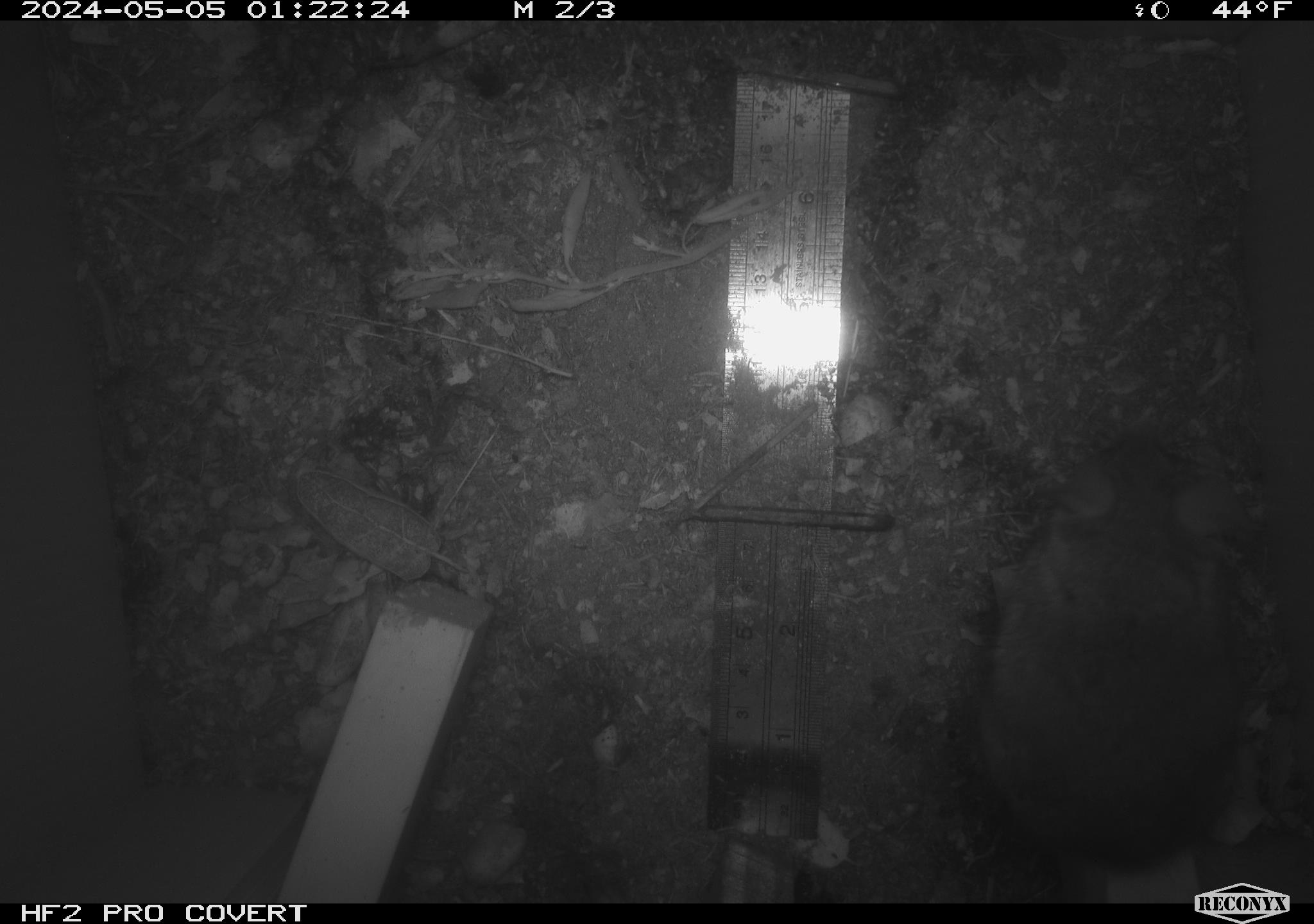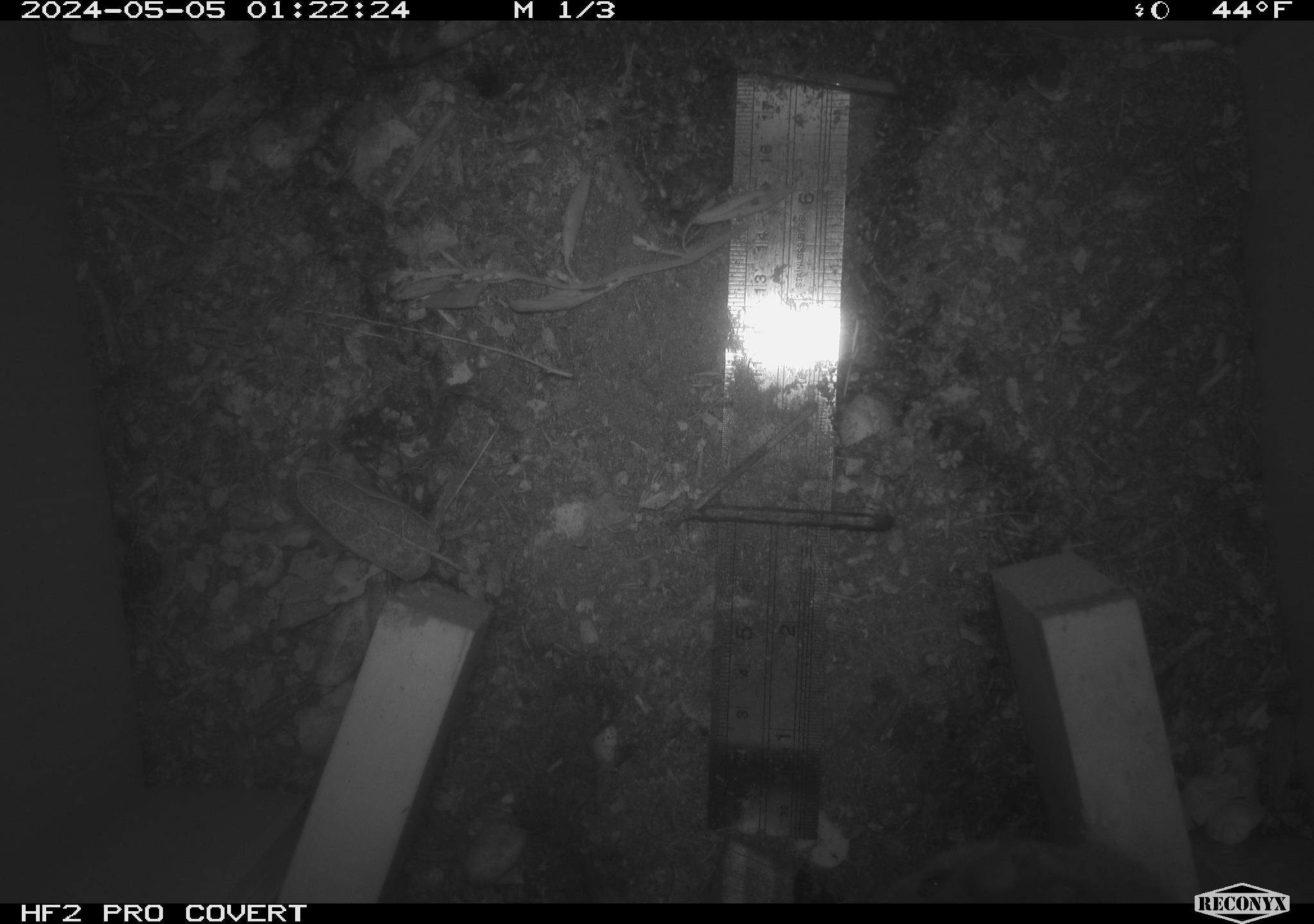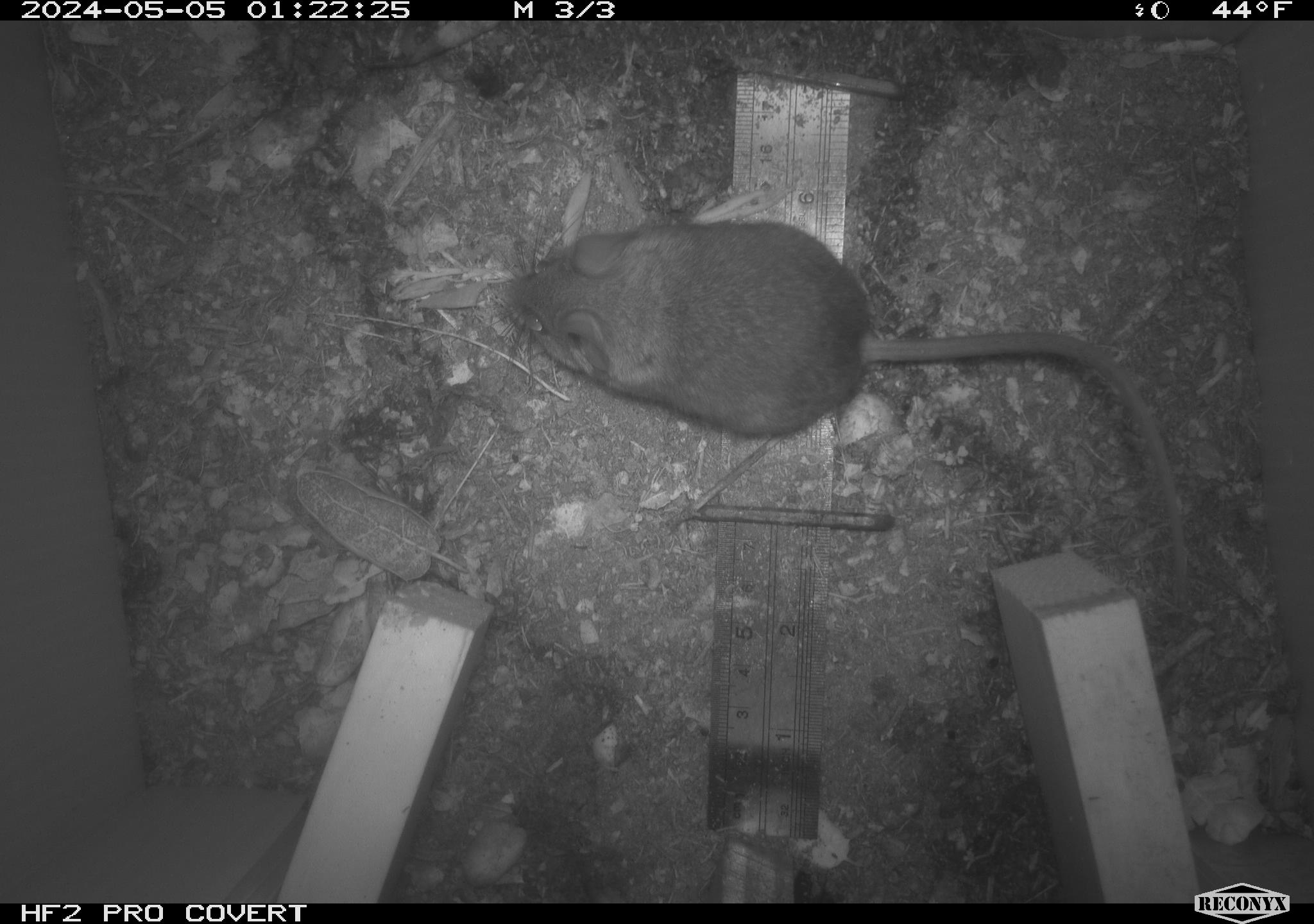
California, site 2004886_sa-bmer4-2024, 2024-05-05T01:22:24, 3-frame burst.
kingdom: Animalia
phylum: Chordata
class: Mammalia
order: Rodentia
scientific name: Rodentia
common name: mouse species